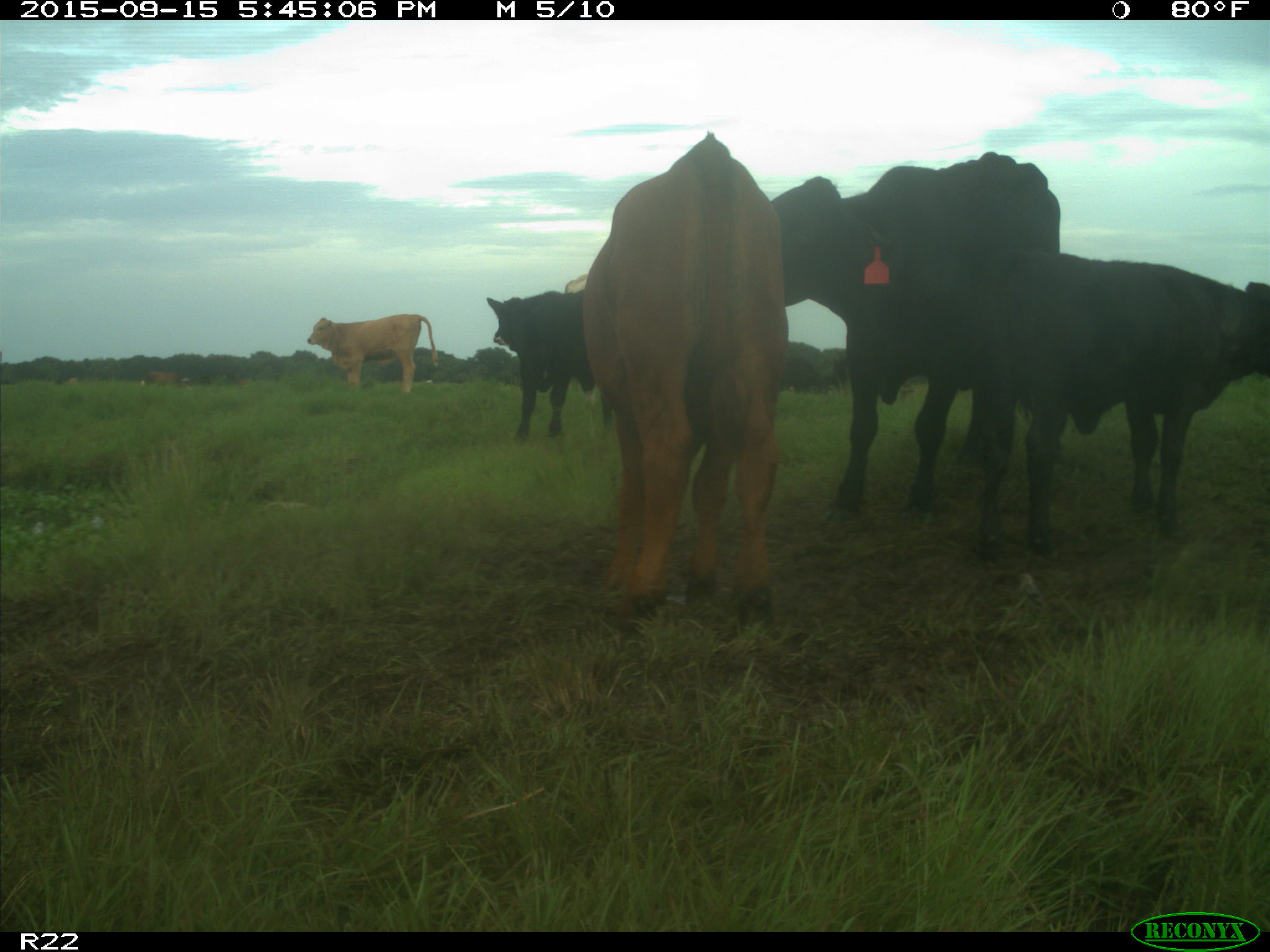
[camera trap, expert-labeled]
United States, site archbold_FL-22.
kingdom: Animalia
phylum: Chordata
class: Mammalia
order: Artiodactyla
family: Bovidae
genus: Bos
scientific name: Bos taurus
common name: domestic cow